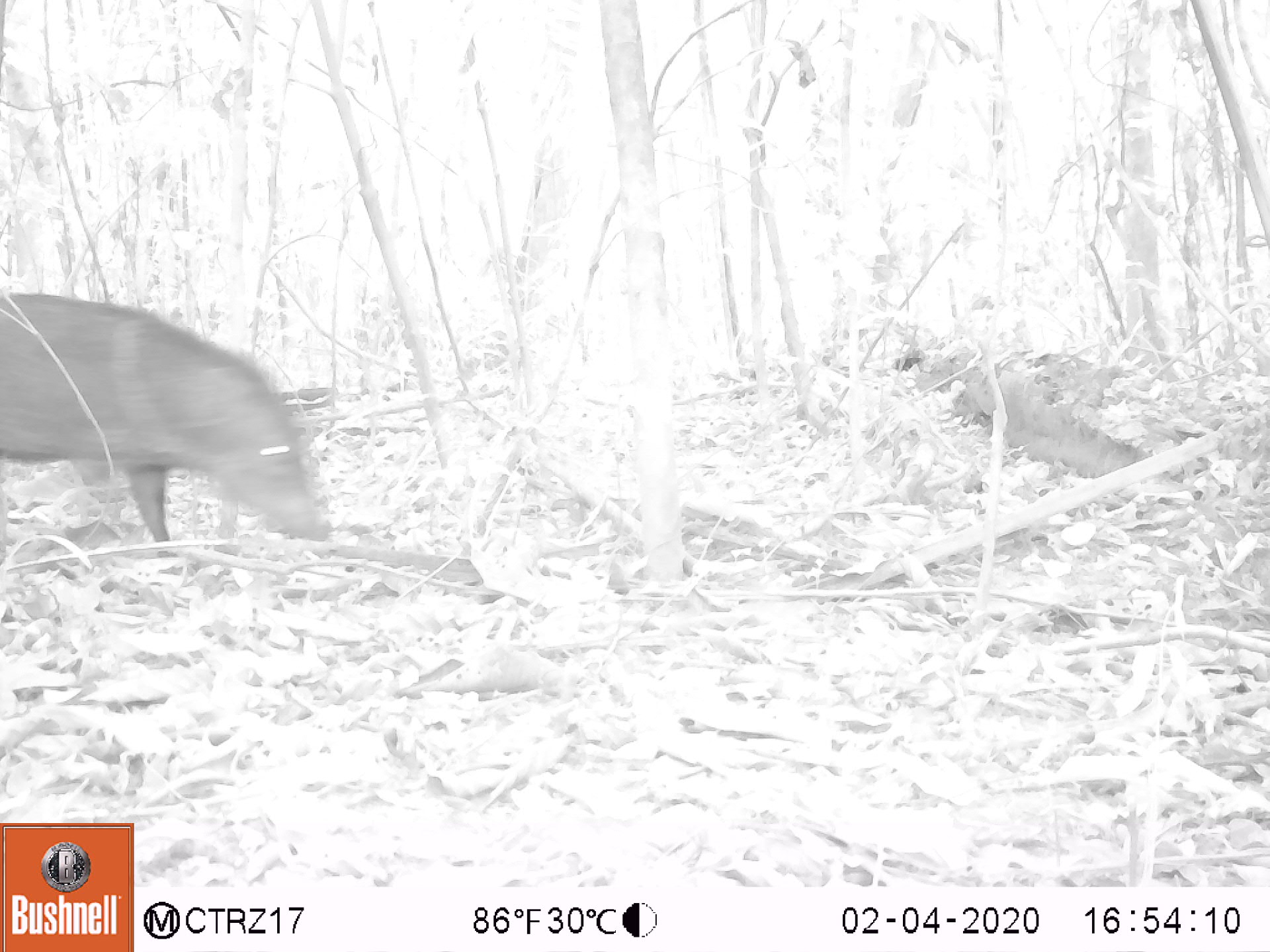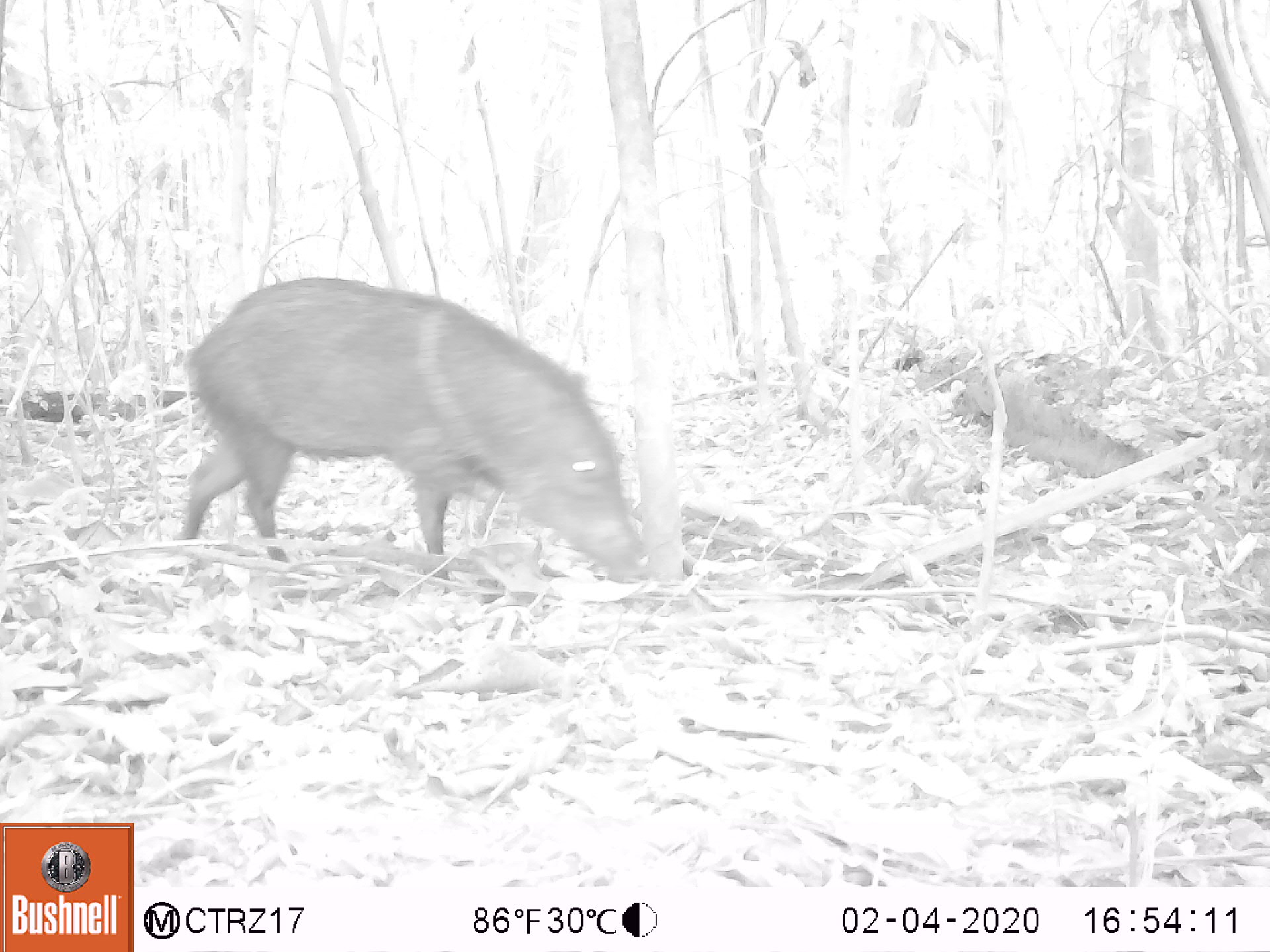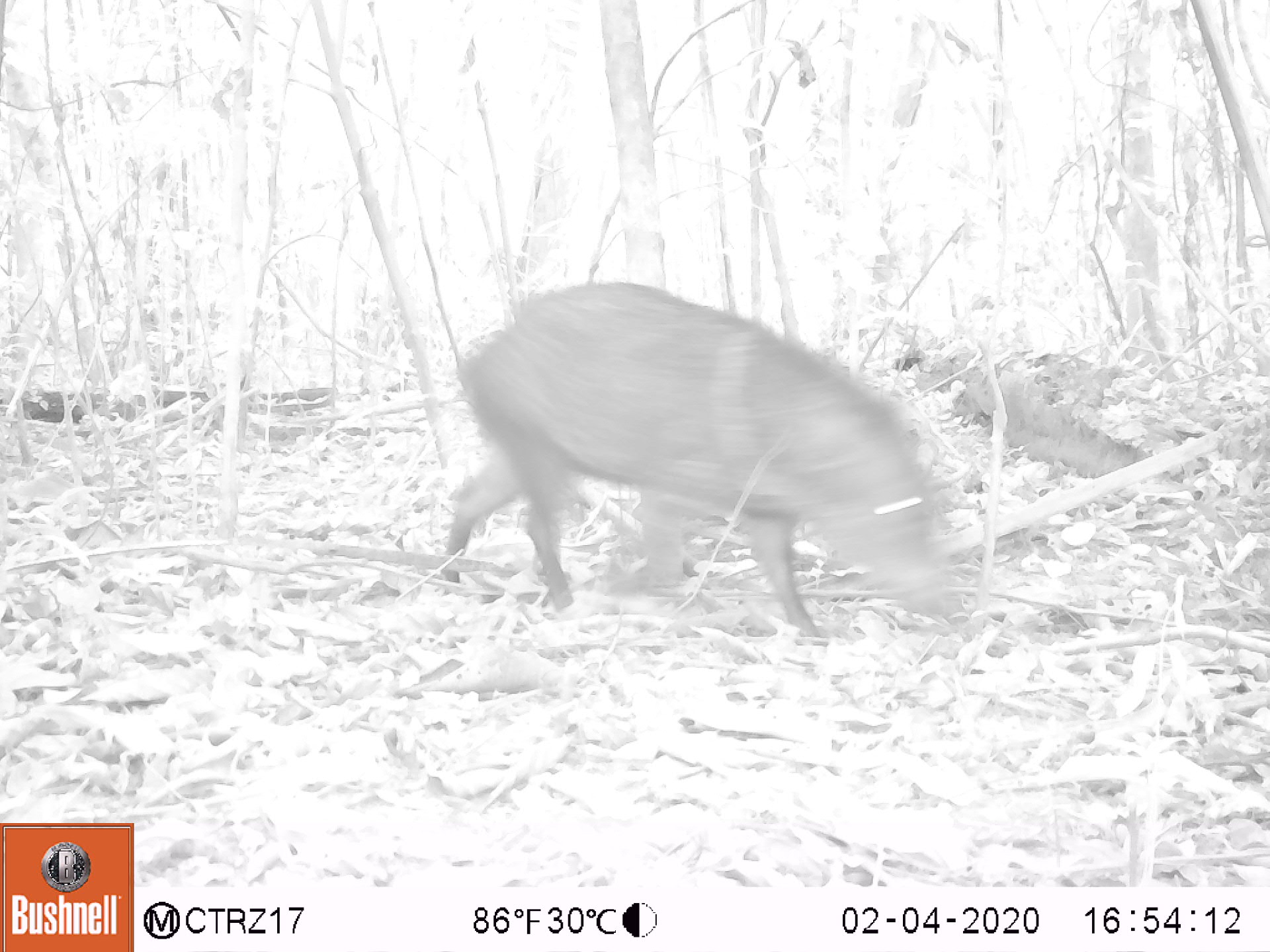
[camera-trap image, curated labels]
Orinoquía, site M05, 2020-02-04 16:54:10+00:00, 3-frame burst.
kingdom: Animalia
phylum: Chordata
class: Mammalia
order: Artiodactyla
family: Tayassuidae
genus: Pecari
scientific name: Pecari tajacu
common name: collared peccary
Collared peccary (Pecari tajacu).